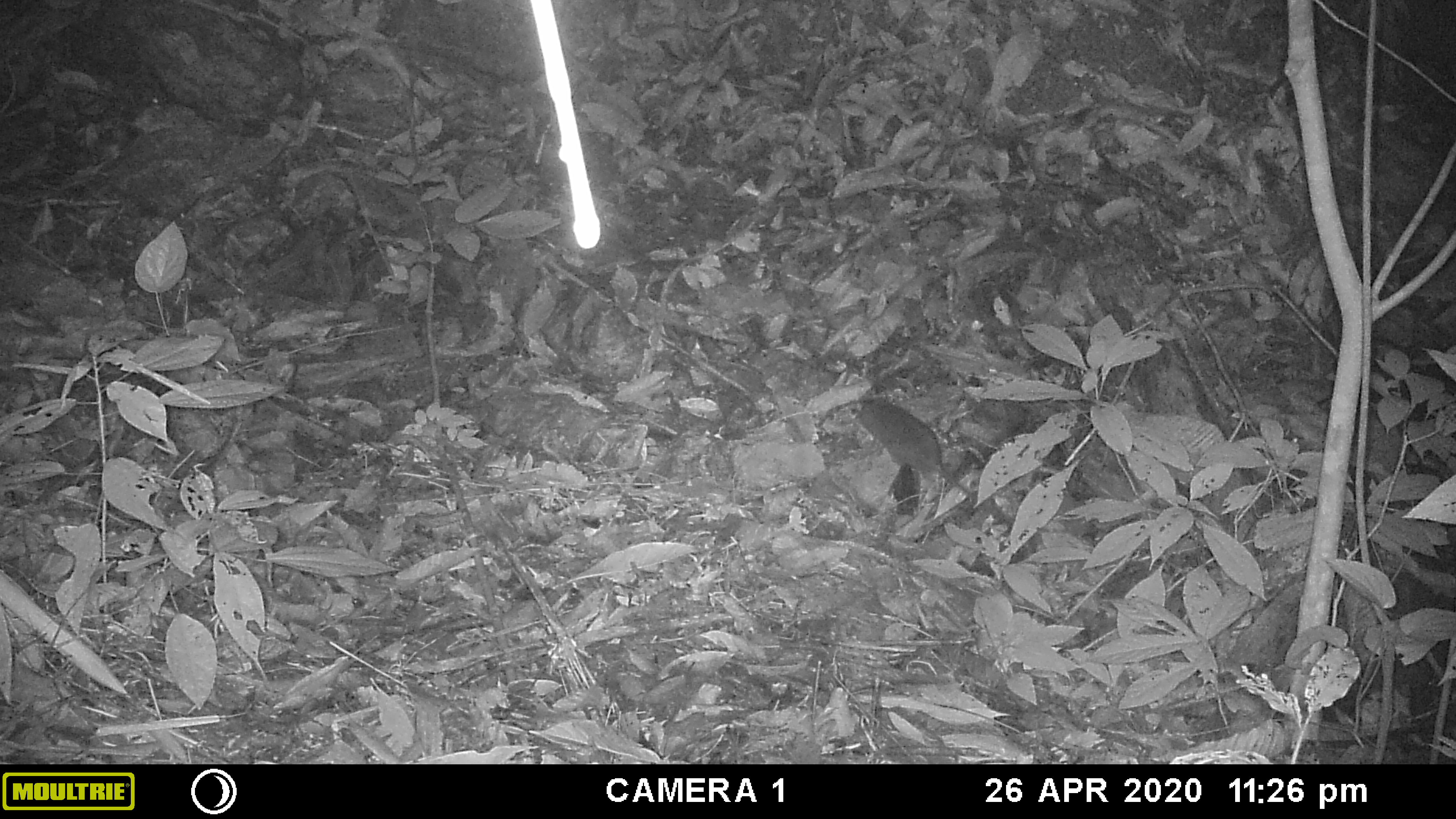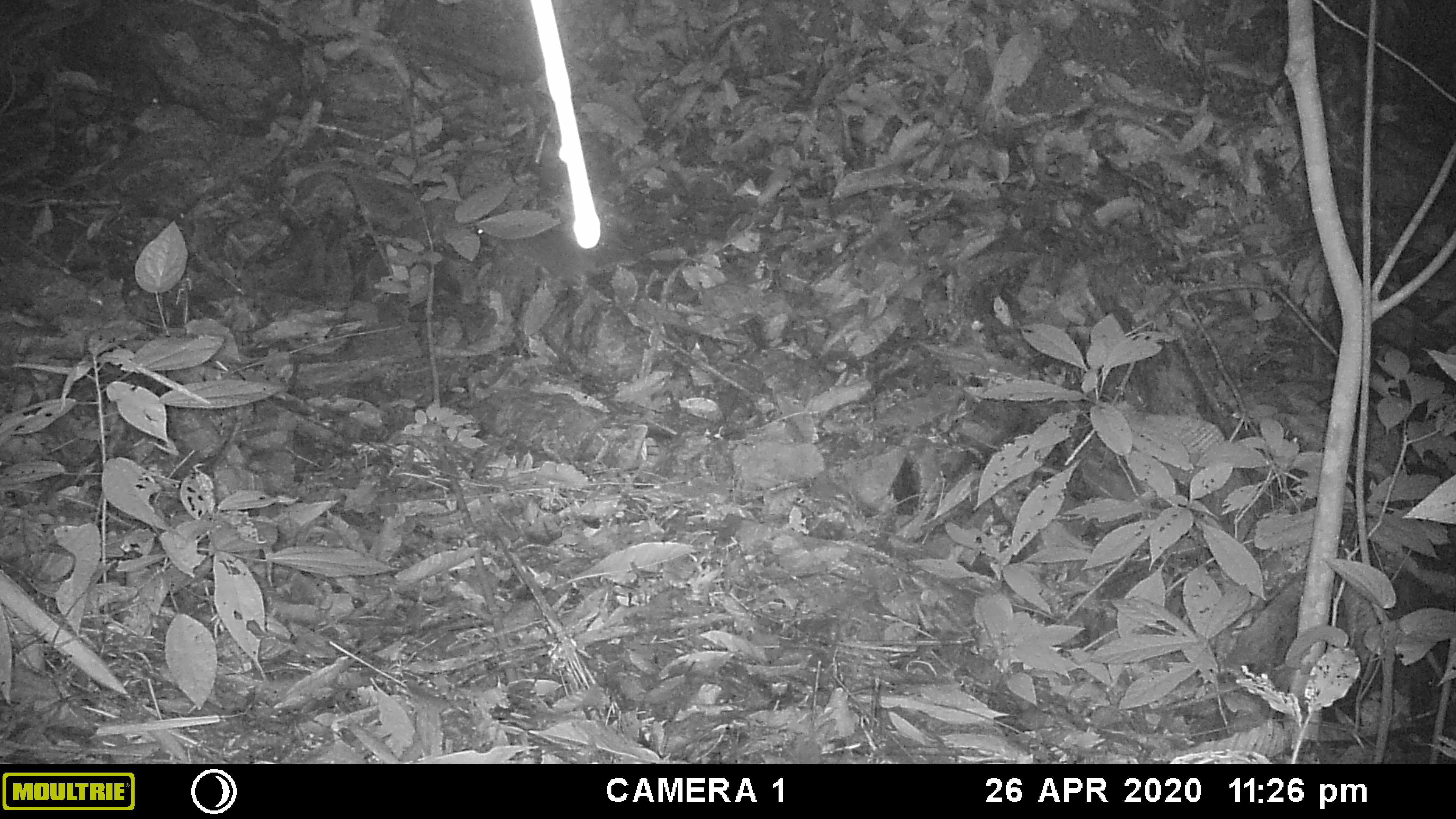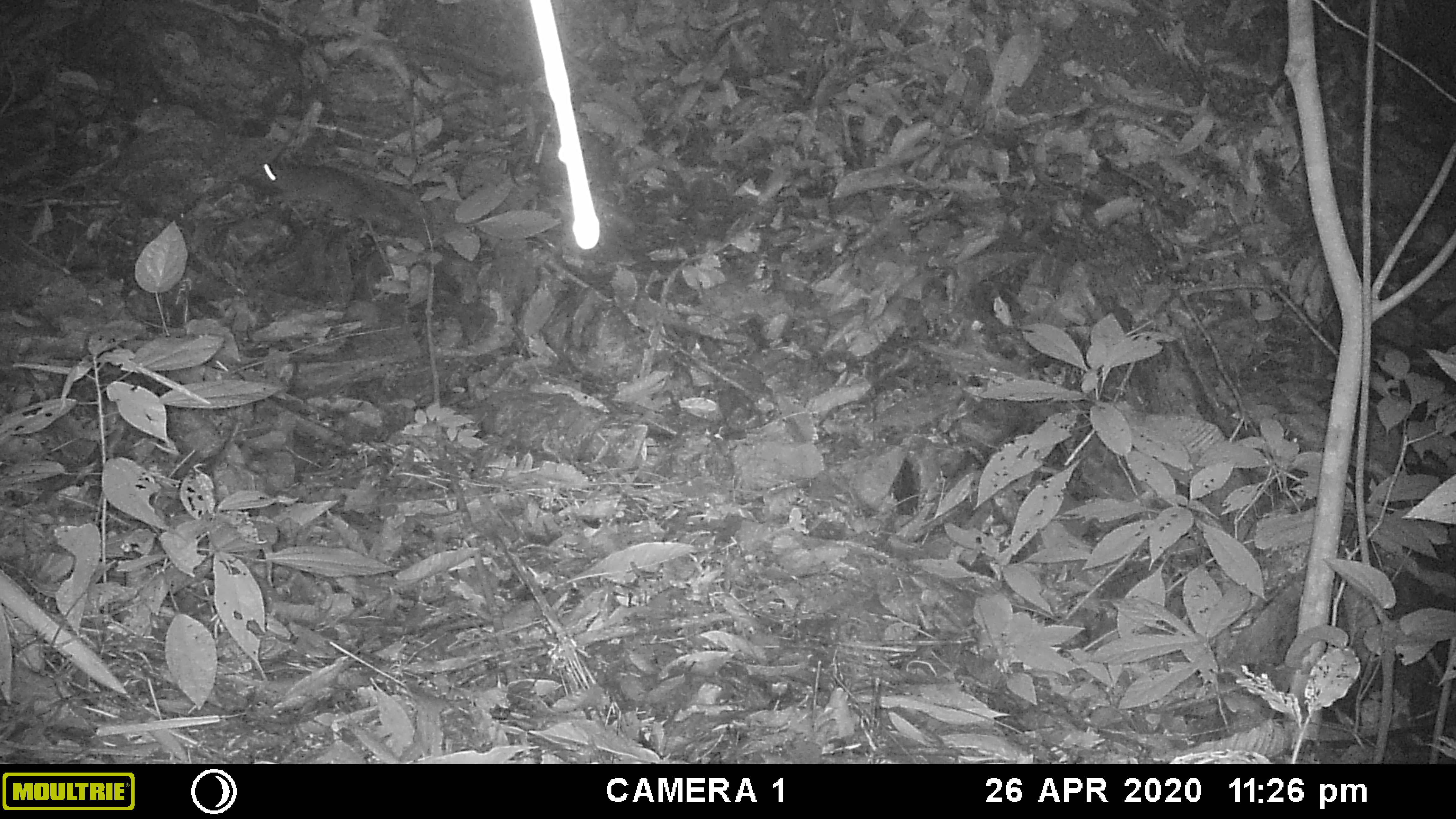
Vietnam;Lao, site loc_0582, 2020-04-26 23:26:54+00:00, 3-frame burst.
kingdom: Animalia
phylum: Chordata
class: Mammalia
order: Rodentia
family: Muridae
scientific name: Muridae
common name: old-world mice and rats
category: unidentified murid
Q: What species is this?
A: Unidentified murid (old-world mice and rats) (Muridae).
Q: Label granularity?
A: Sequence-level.